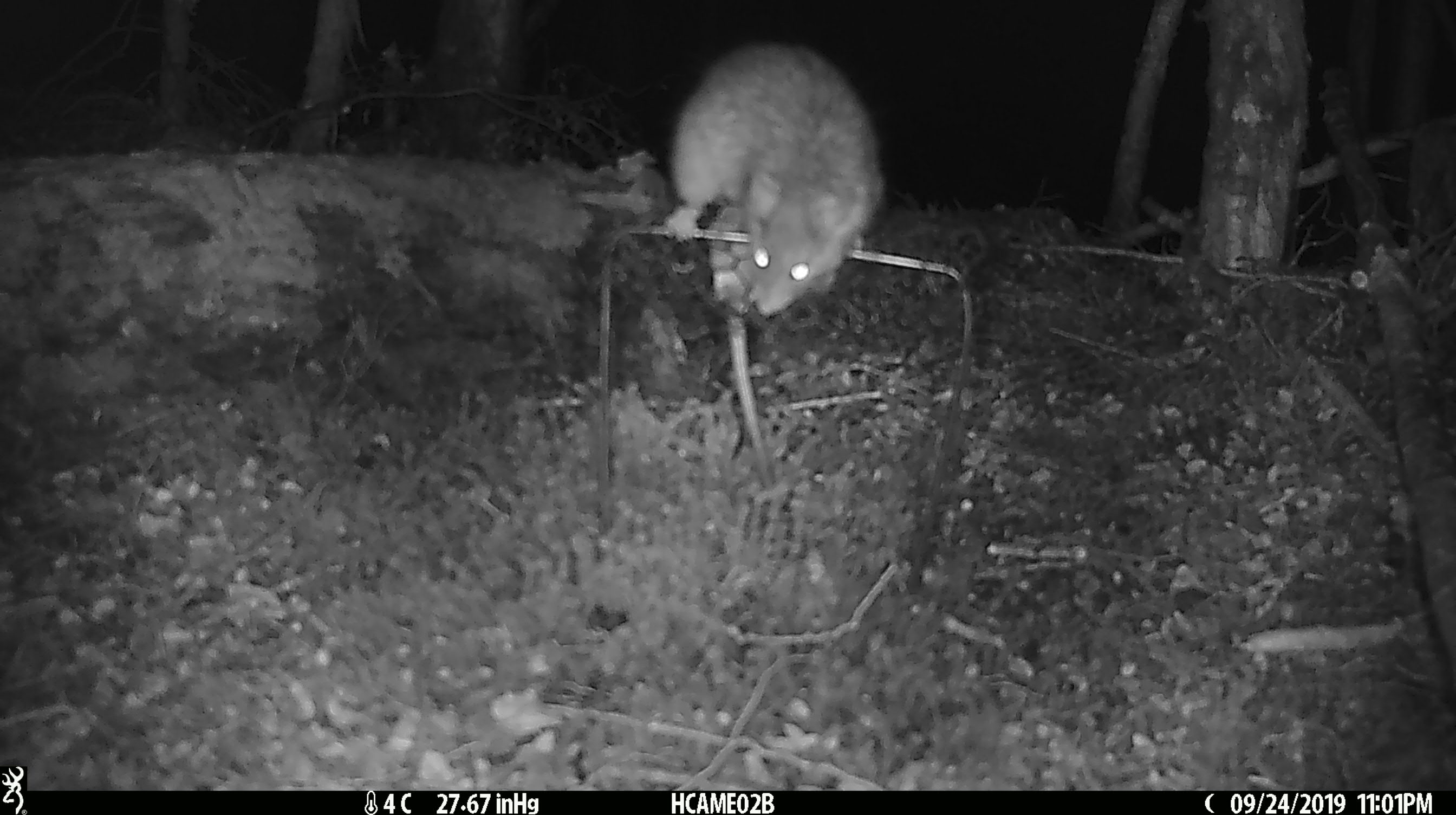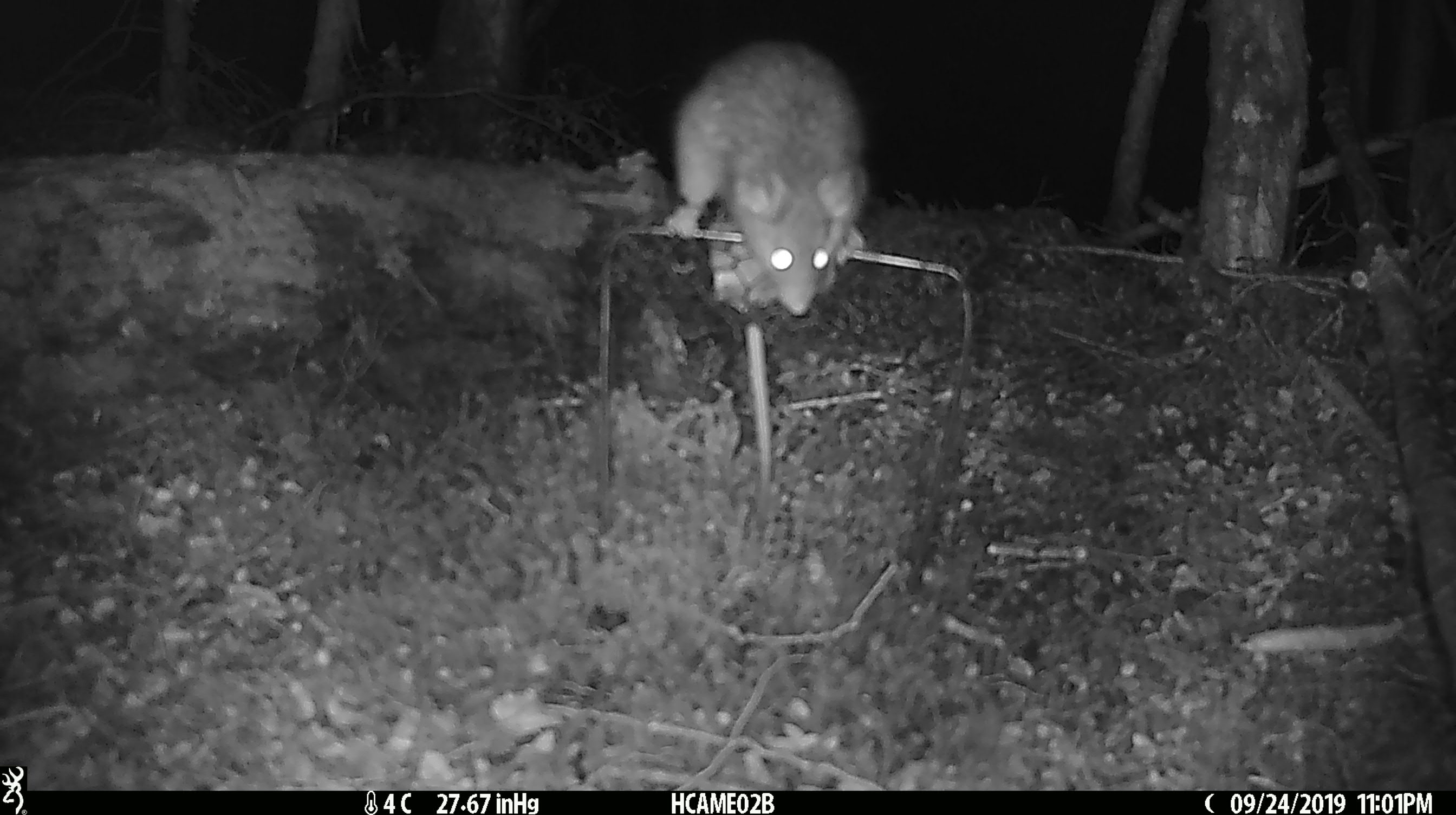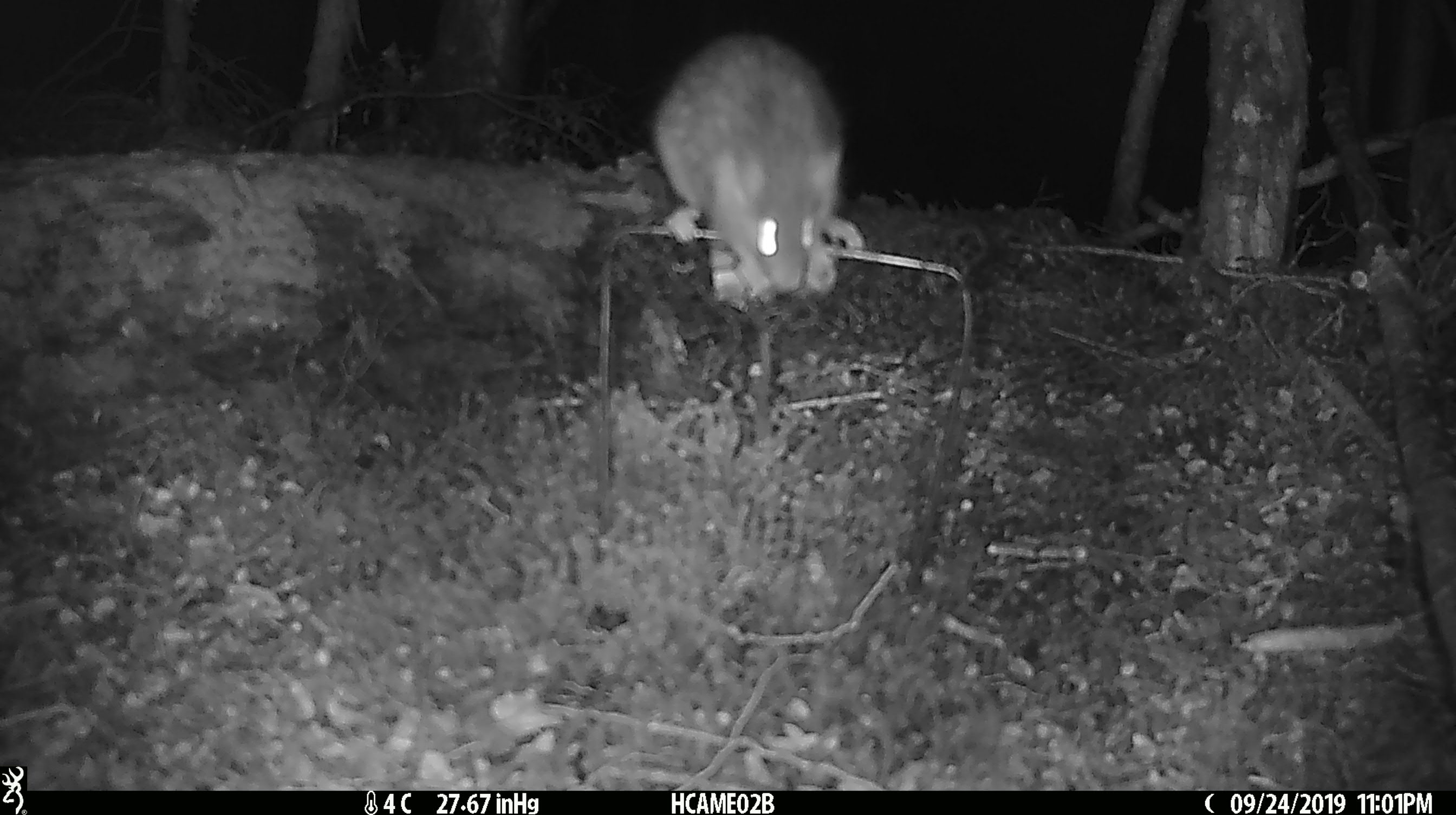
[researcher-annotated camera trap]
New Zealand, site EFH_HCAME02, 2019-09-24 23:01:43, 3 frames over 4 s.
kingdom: Animalia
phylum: Chordata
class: Mammalia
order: Rodentia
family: Muridae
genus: Rattus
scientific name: Rattus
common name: rat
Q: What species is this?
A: Rat (Rattus).